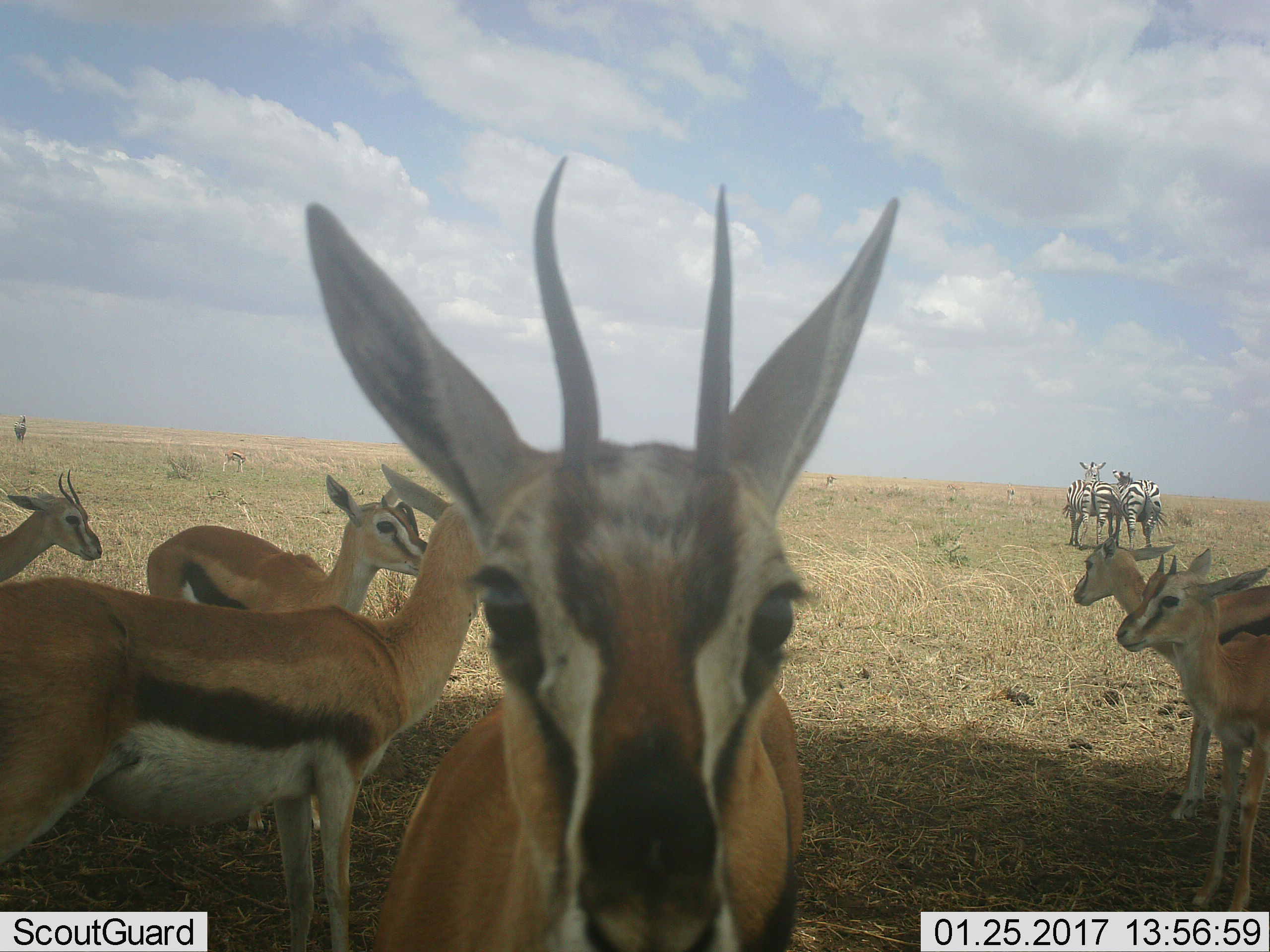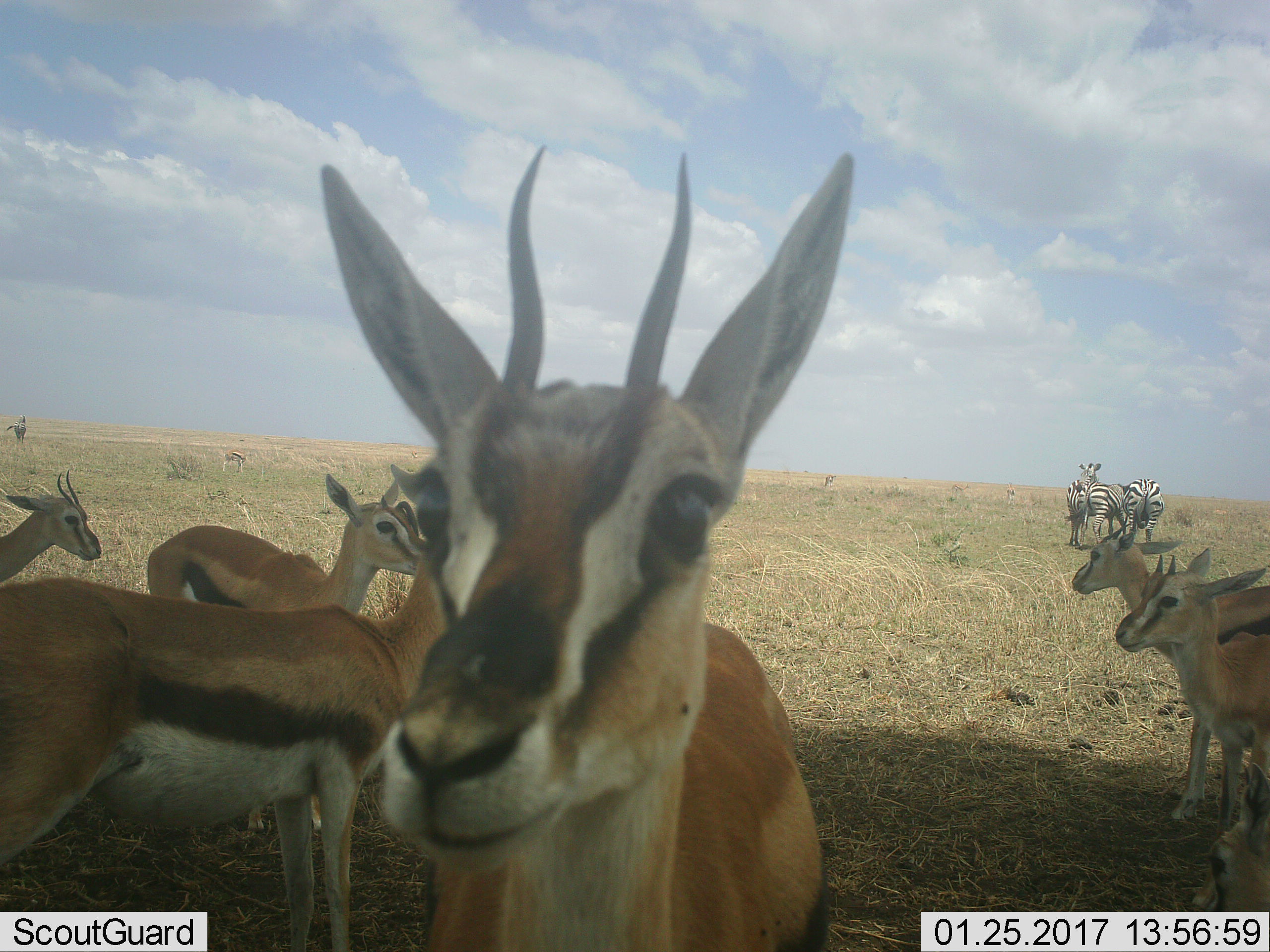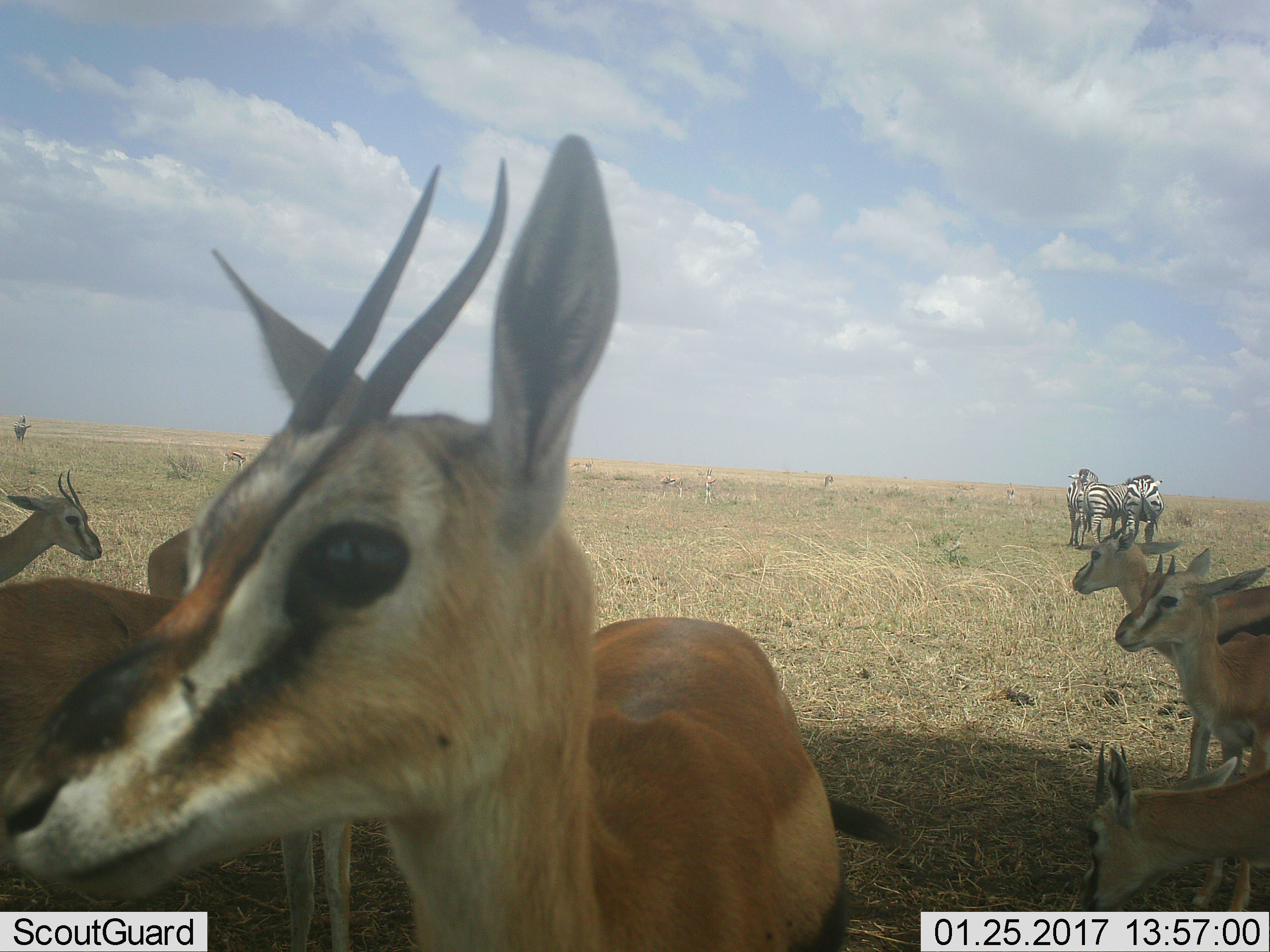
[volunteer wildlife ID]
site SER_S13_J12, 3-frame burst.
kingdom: Animalia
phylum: Chordata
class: Mammalia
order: Artiodactyla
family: Bovidae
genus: Eudorcas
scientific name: Eudorcas thomsonii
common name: thomson's gazelle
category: gazellethomsons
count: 10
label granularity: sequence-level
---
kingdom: Animalia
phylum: Chordata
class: Mammalia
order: Perissodactyla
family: Equidae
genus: Equus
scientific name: Equus quagga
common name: plains zebra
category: zebraplains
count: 4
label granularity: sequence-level